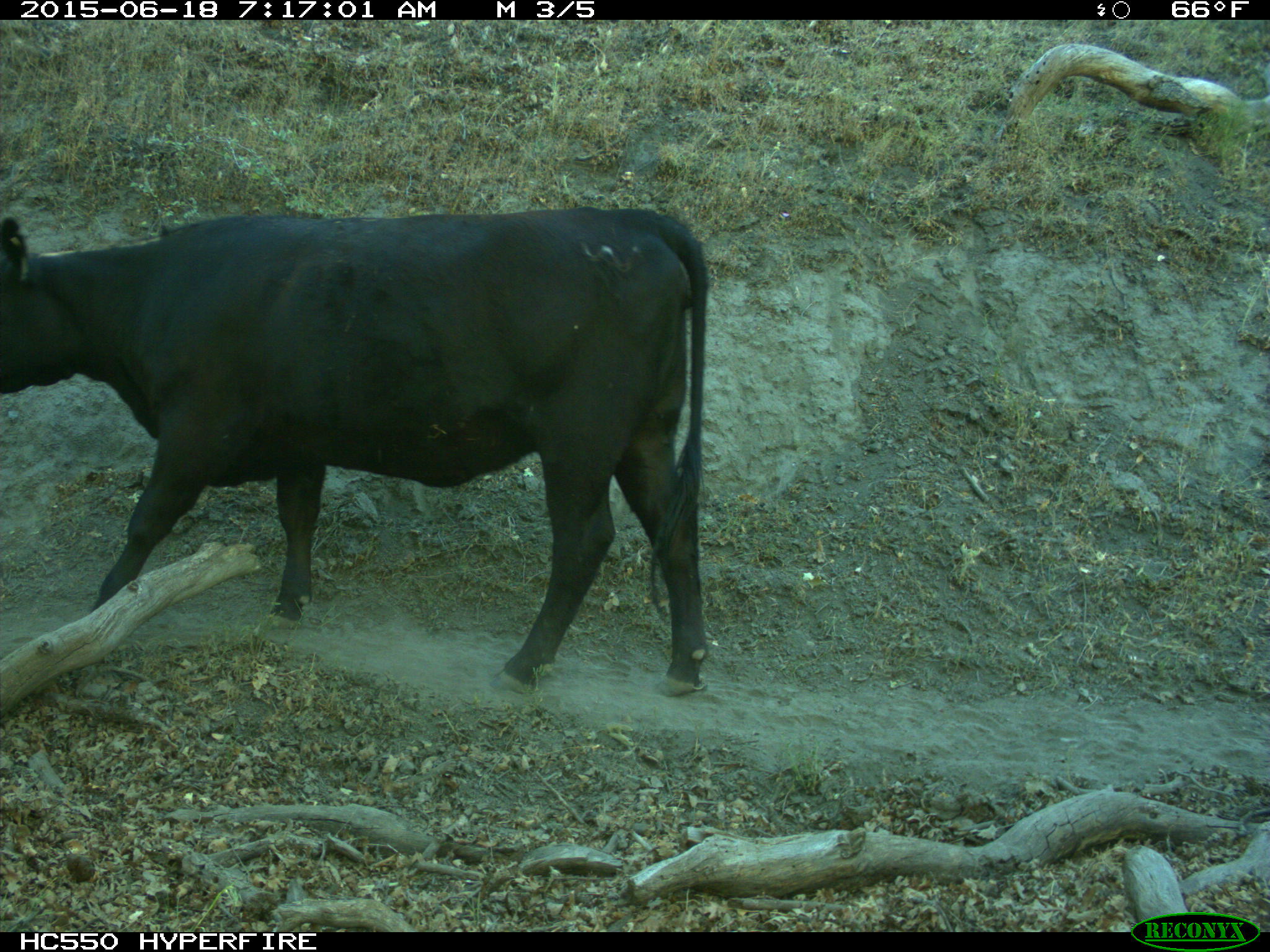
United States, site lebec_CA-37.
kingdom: Animalia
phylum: Chordata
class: Mammalia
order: Artiodactyla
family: Bovidae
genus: Bos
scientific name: Bos taurus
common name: domestic cow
Bos taurus (domestic cow).